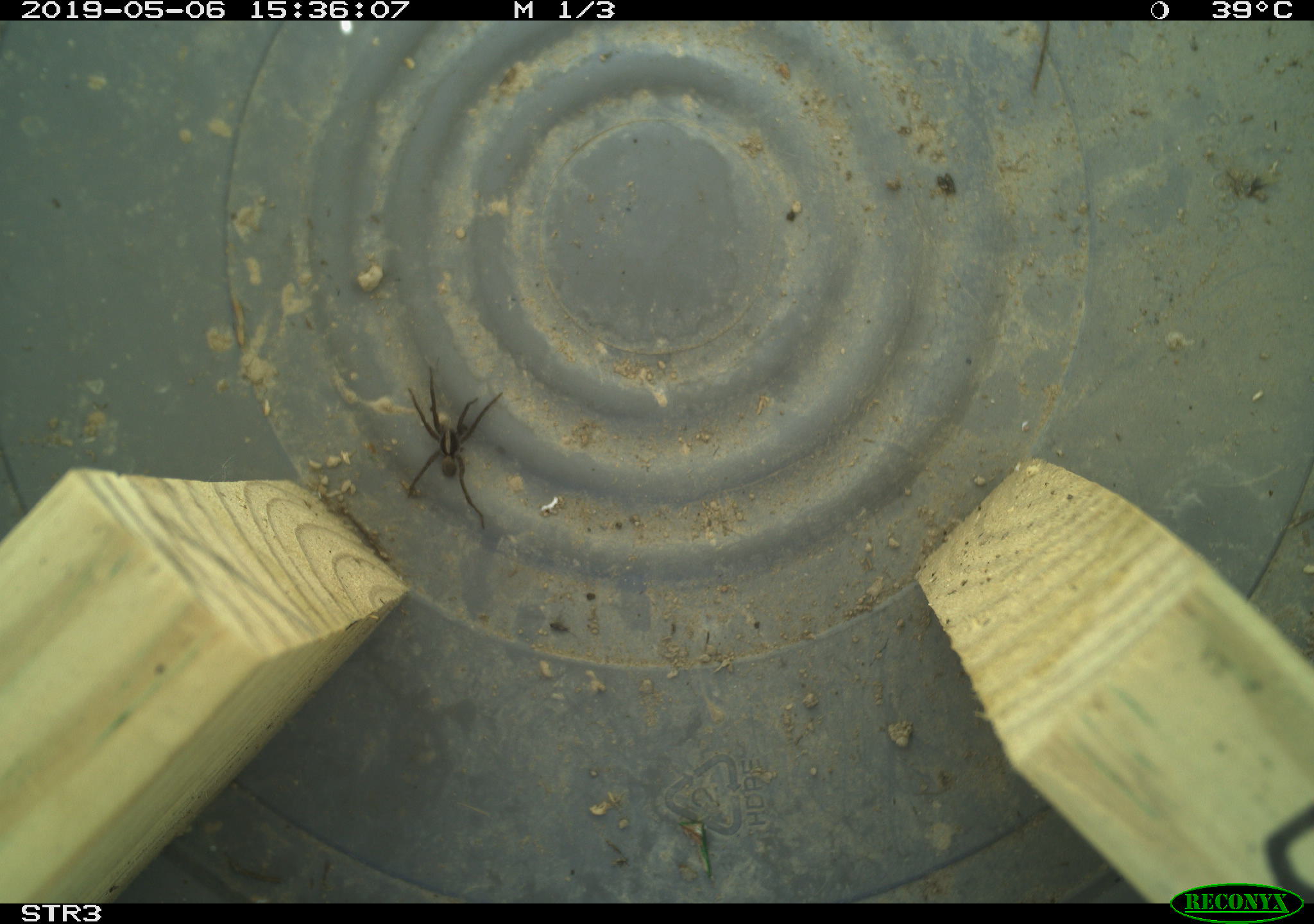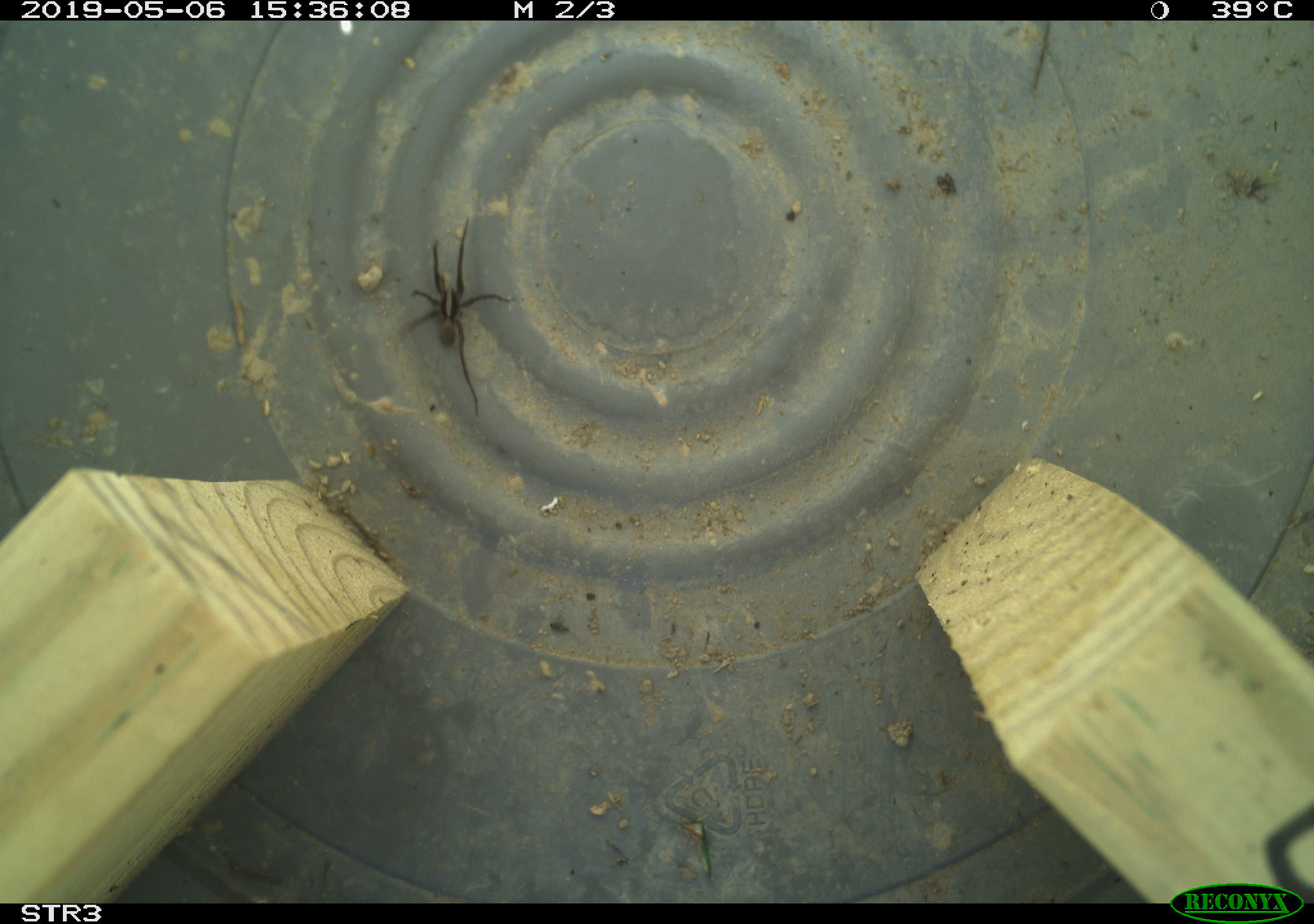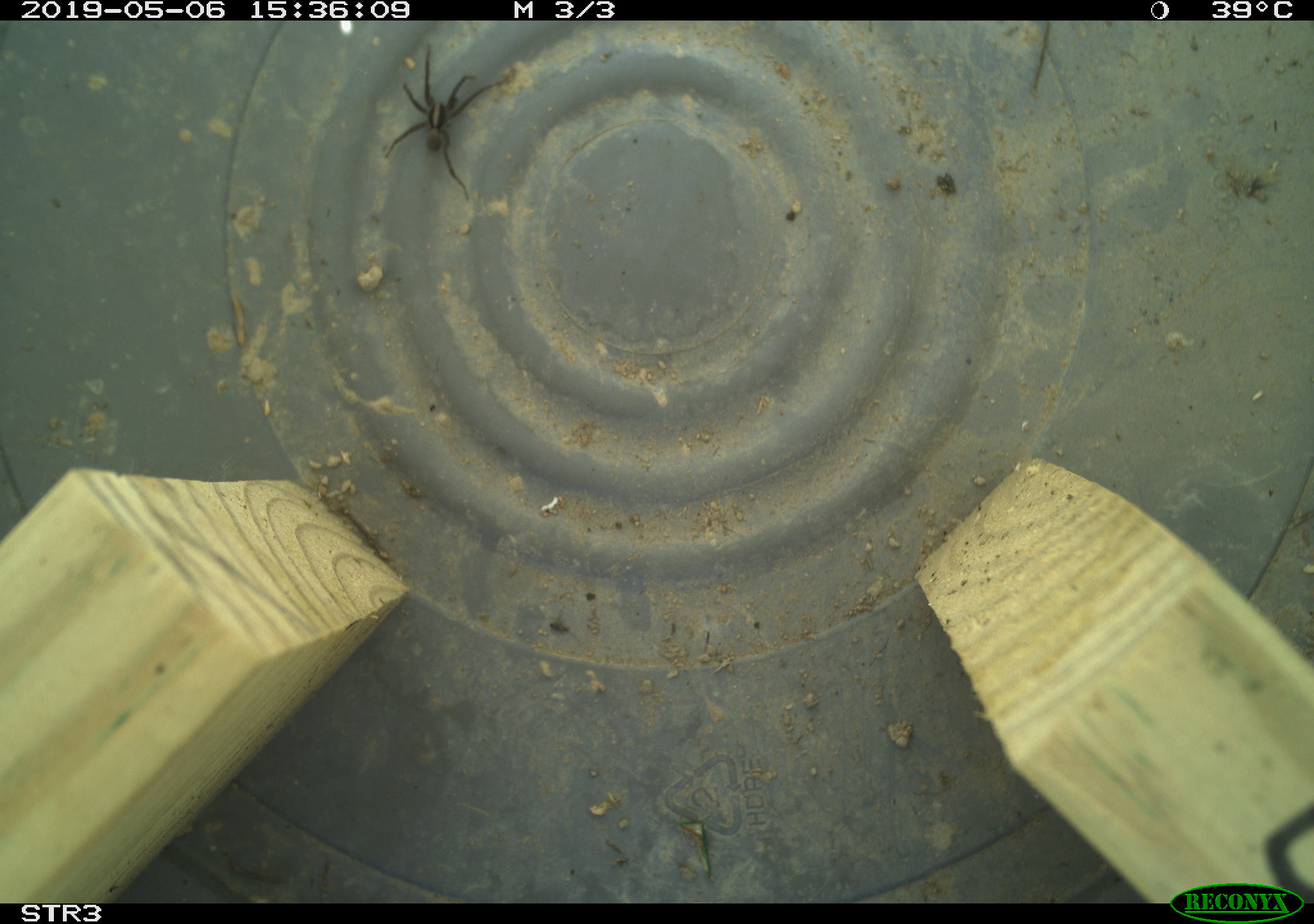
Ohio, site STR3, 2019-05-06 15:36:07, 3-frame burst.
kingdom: Animalia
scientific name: Animalia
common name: animal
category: invertebrate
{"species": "invertebrate (animal) (Animalia)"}